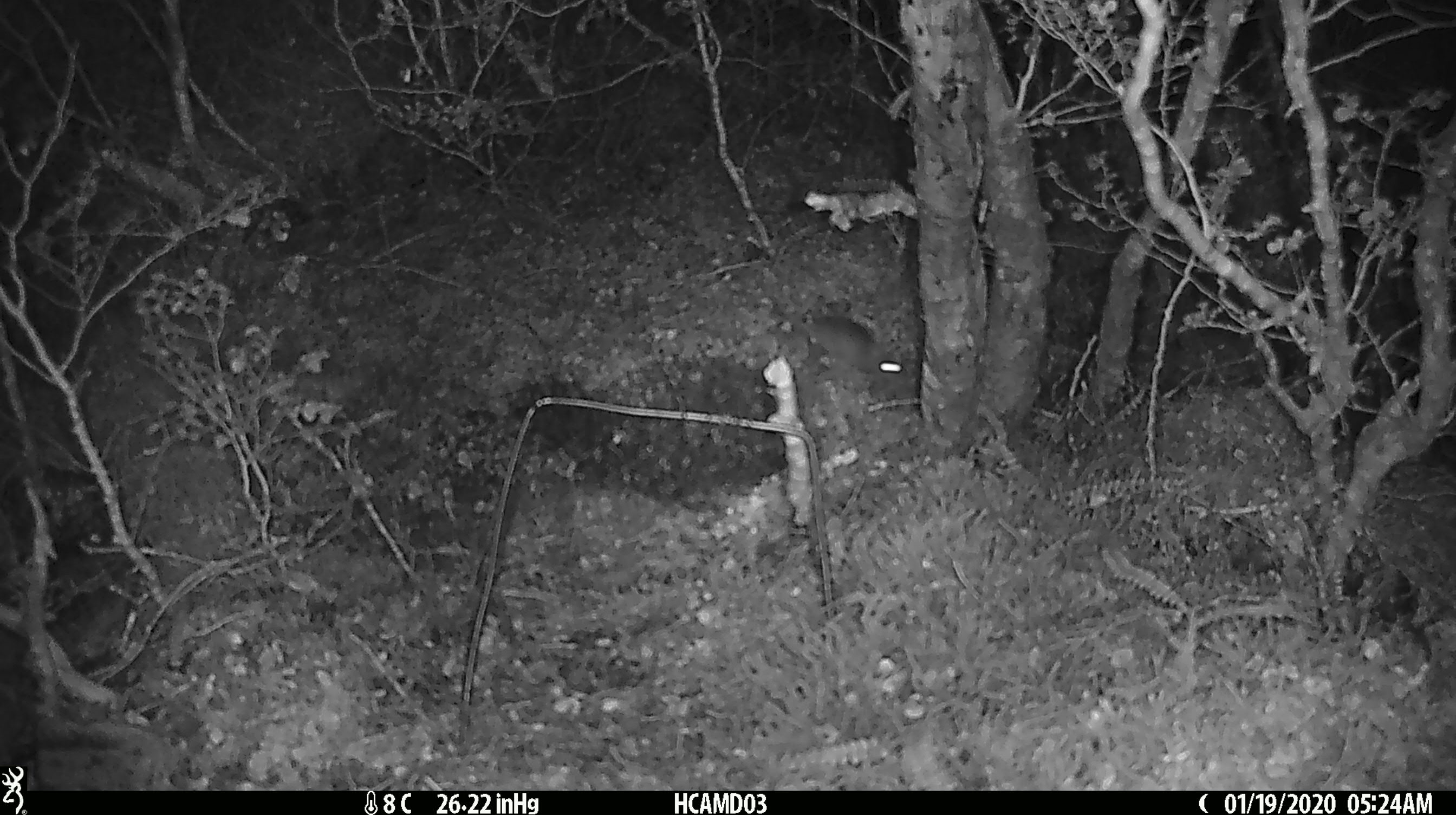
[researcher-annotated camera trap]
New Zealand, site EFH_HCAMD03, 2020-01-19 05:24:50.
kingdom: Animalia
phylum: Chordata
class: Mammalia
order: Rodentia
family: Muridae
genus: Mus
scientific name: Mus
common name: mouse